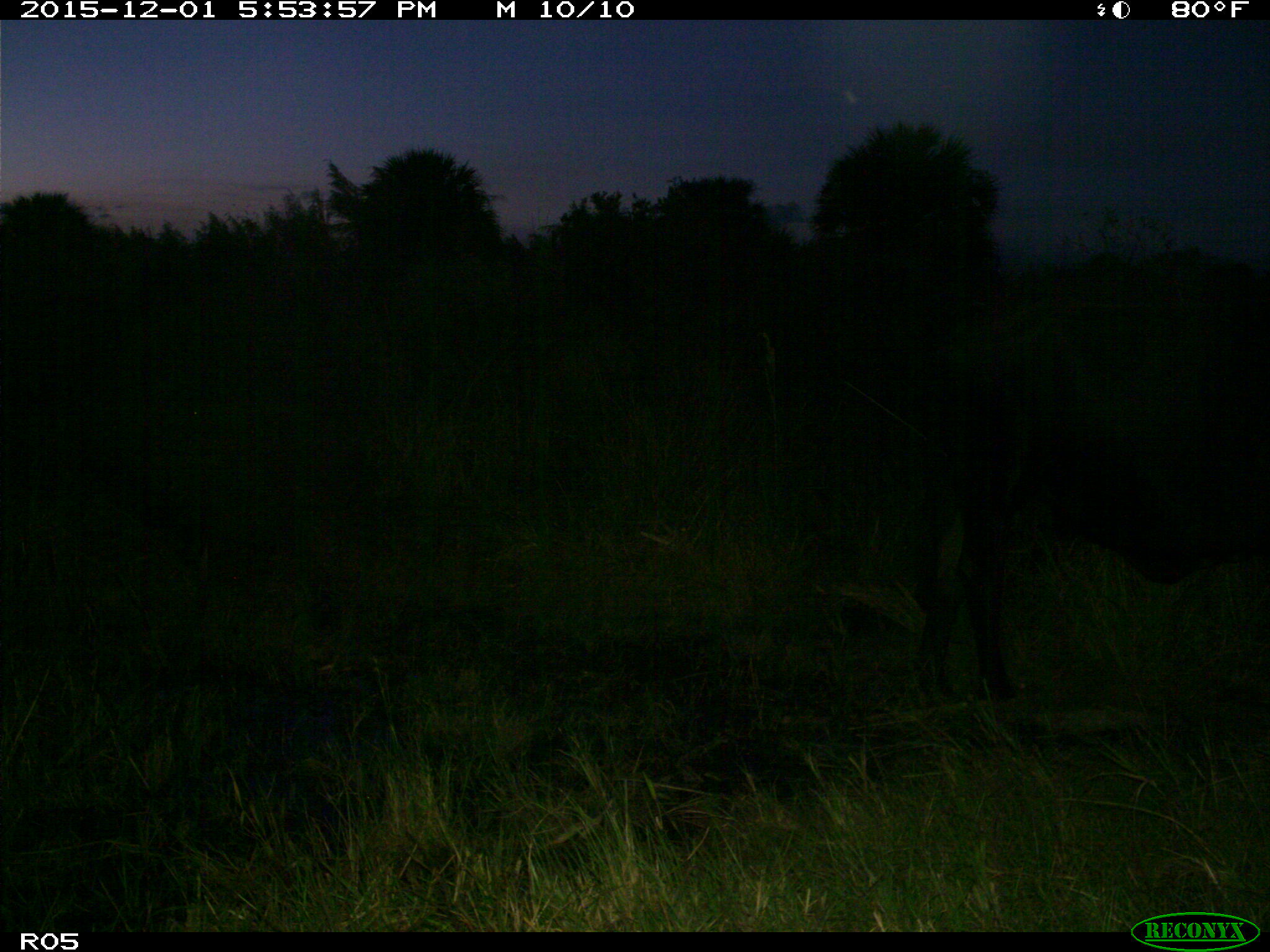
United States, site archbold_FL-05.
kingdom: Animalia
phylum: Chordata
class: Mammalia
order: Artiodactyla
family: Bovidae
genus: Bos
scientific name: Bos taurus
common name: domestic cow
Bos taurus (domestic cow).